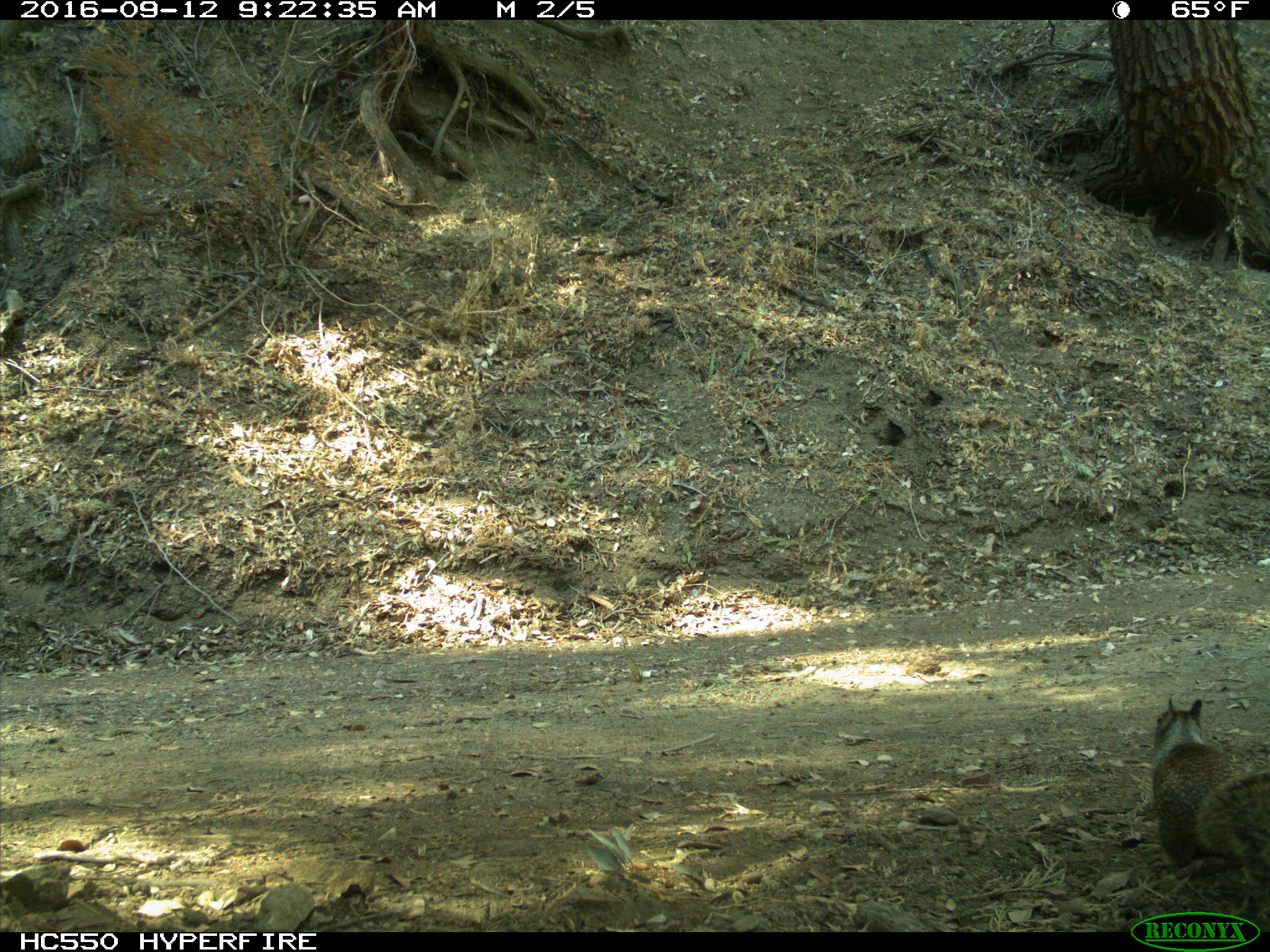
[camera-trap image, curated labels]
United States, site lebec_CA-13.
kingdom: Animalia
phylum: Chordata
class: Mammalia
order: Rodentia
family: Sciuridae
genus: Otospermophilus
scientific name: Otospermophilus beecheyi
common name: california ground squirrel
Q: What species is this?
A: Otospermophilus beecheyi (california ground squirrel).